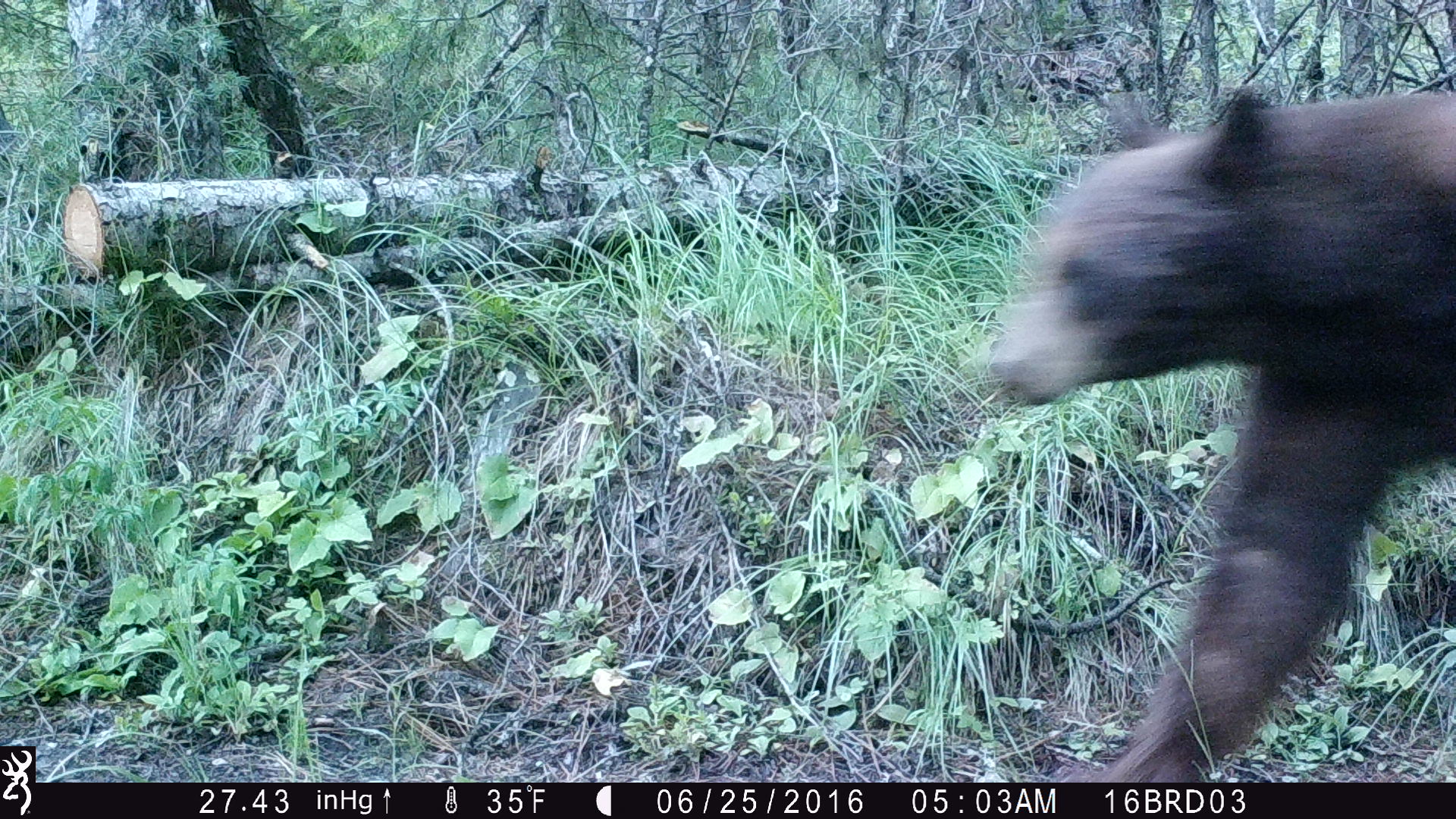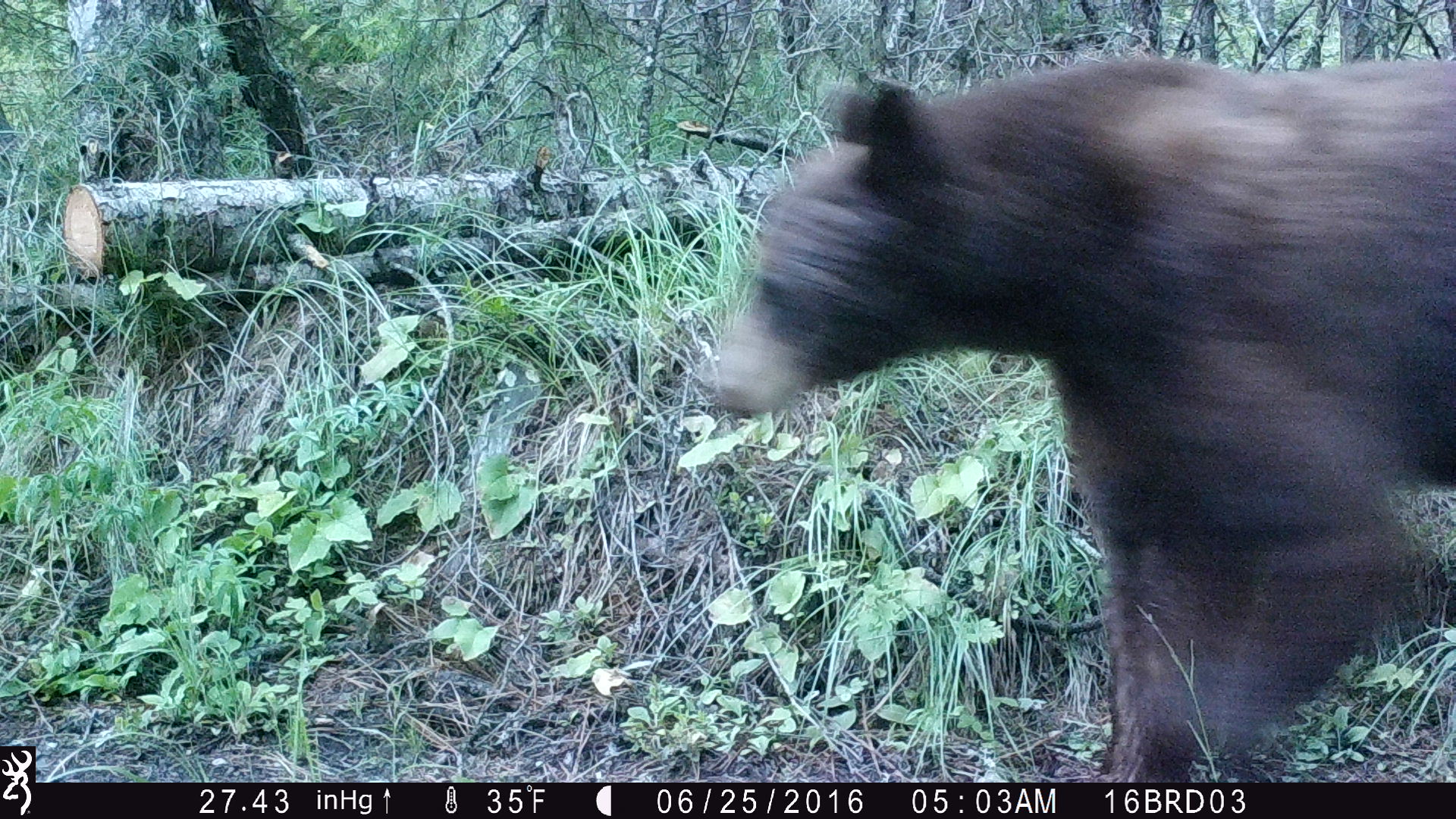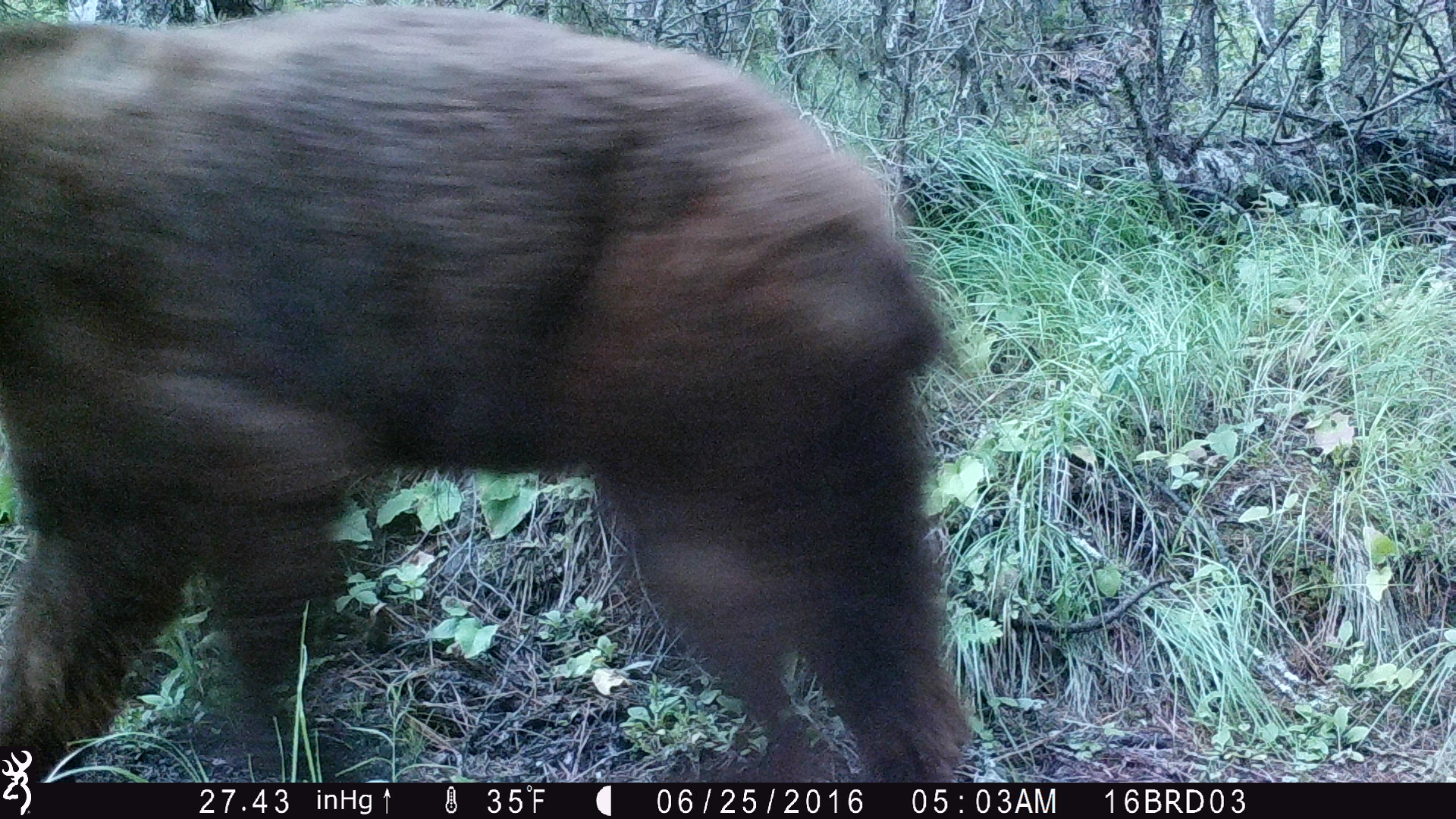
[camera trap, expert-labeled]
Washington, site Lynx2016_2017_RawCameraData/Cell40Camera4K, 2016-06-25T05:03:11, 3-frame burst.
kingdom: Animalia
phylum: Chordata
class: Mammalia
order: Carnivora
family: Ursidae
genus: Ursus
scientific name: Ursus americanus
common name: american black bear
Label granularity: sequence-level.